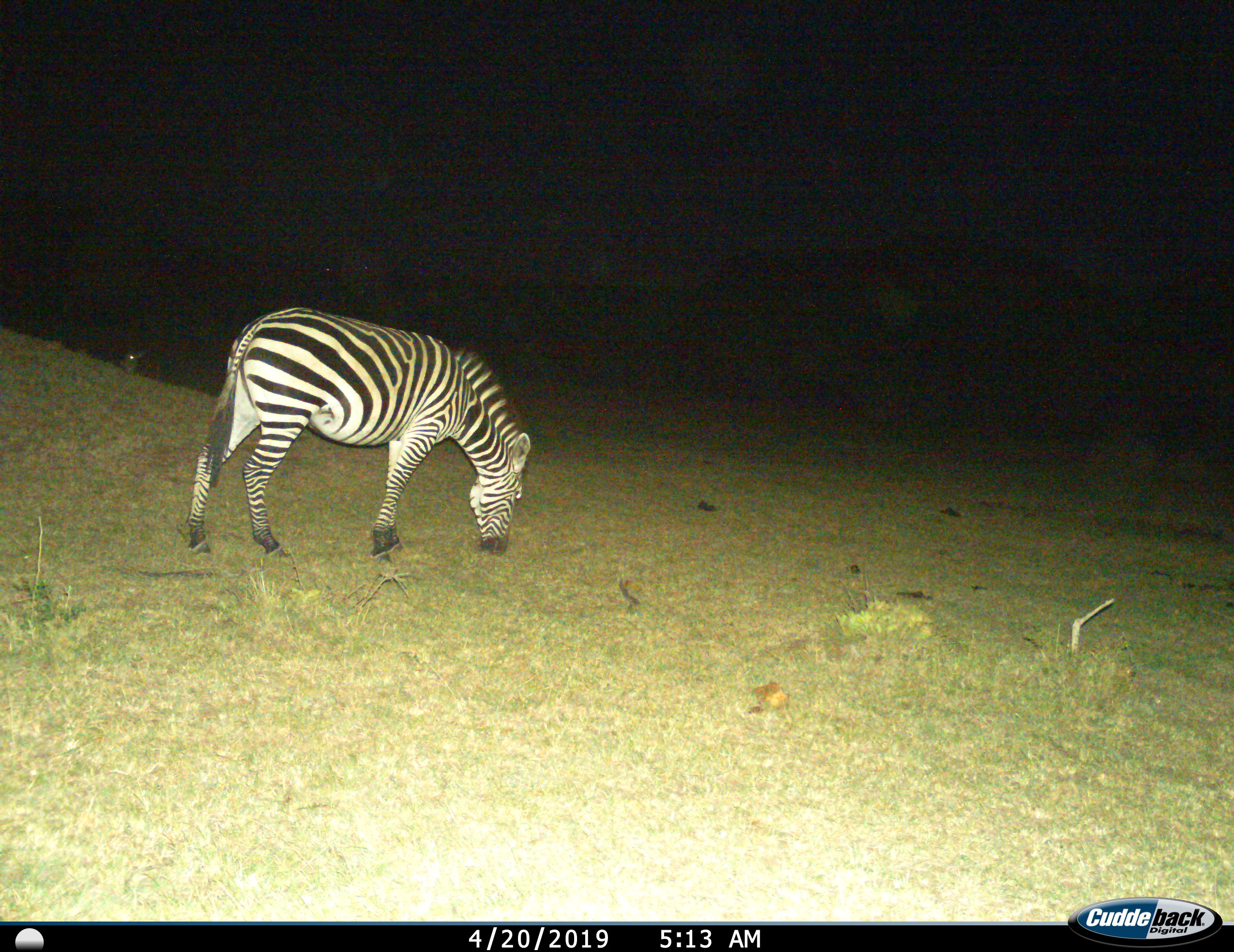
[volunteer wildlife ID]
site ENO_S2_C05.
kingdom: Animalia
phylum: Chordata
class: Mammalia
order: Perissodactyla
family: Equidae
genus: Equus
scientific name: Equus quagga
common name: plains zebra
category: zebraplains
Zebraplains (plains zebra) (Equus quagga), count 1. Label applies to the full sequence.